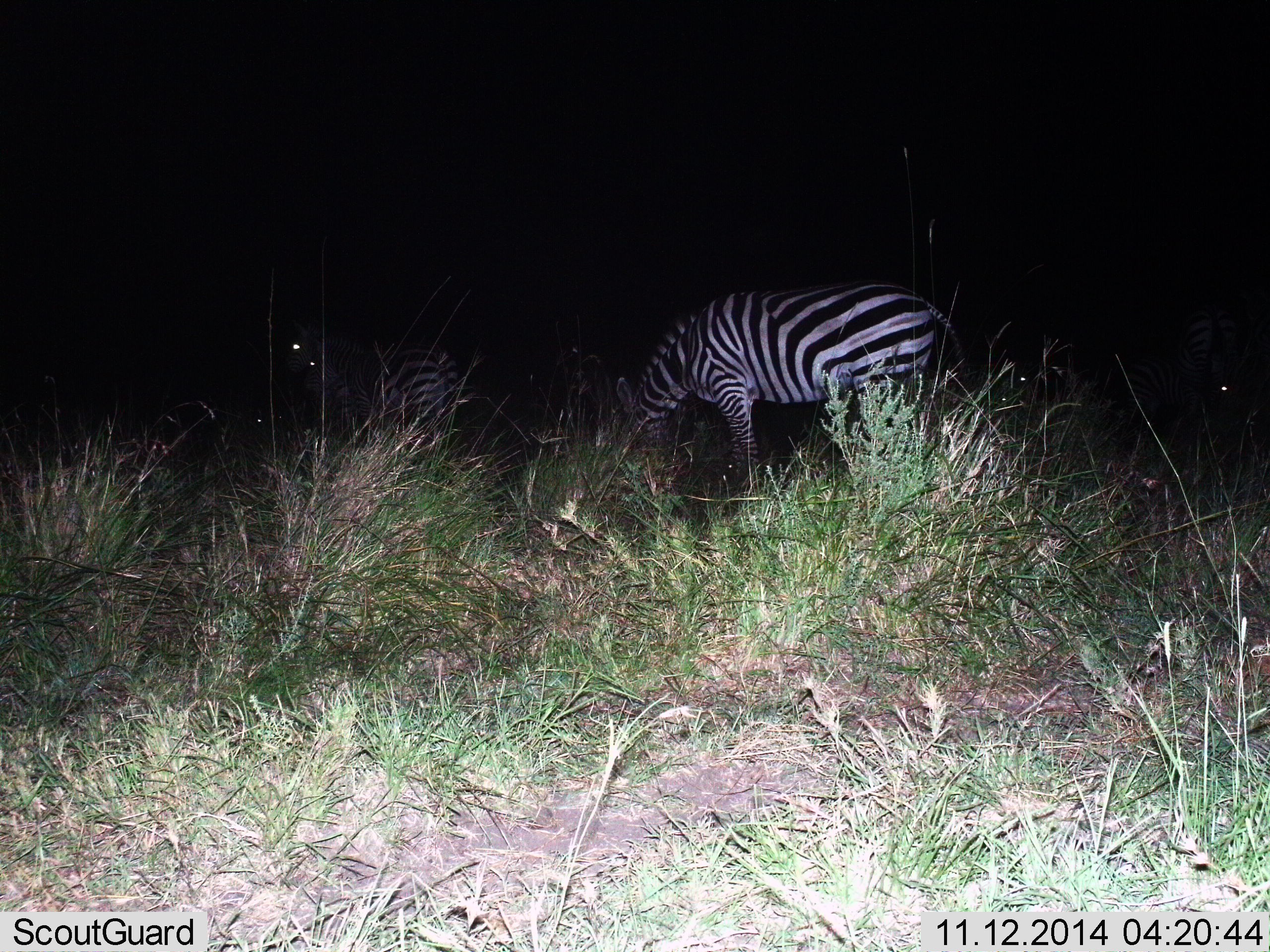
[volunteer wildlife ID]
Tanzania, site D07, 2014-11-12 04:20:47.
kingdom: Animalia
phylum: Chordata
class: Mammalia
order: Perissodactyla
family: Equidae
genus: Equus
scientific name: Equus quagga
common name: plains zebra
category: zebra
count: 2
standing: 50%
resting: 0%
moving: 0%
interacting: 0%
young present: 0%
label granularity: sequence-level